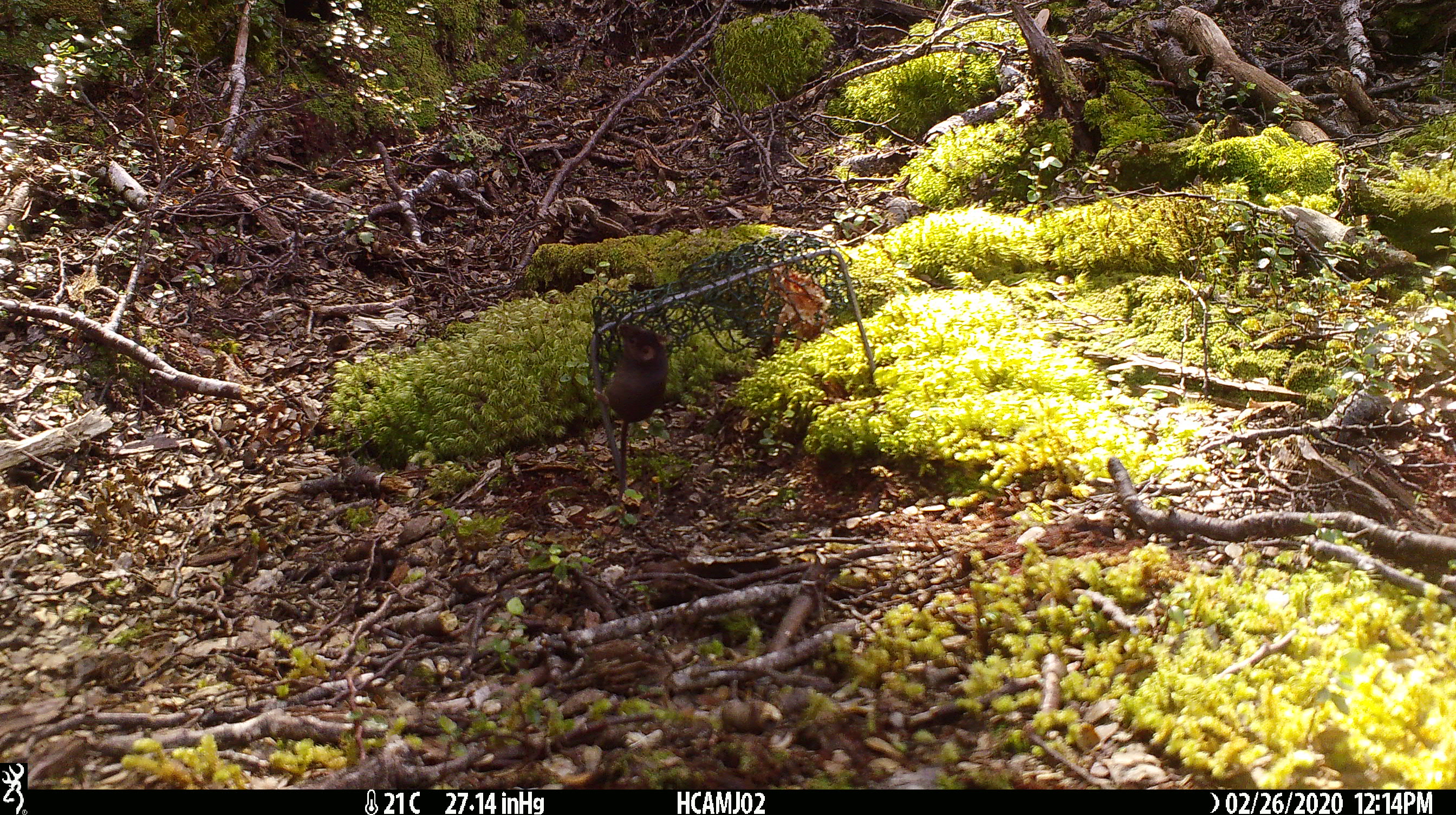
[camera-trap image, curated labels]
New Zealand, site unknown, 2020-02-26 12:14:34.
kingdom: Animalia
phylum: Chordata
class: Mammalia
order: Rodentia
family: Muridae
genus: Mus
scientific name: Mus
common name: mouse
Mouse (Mus).